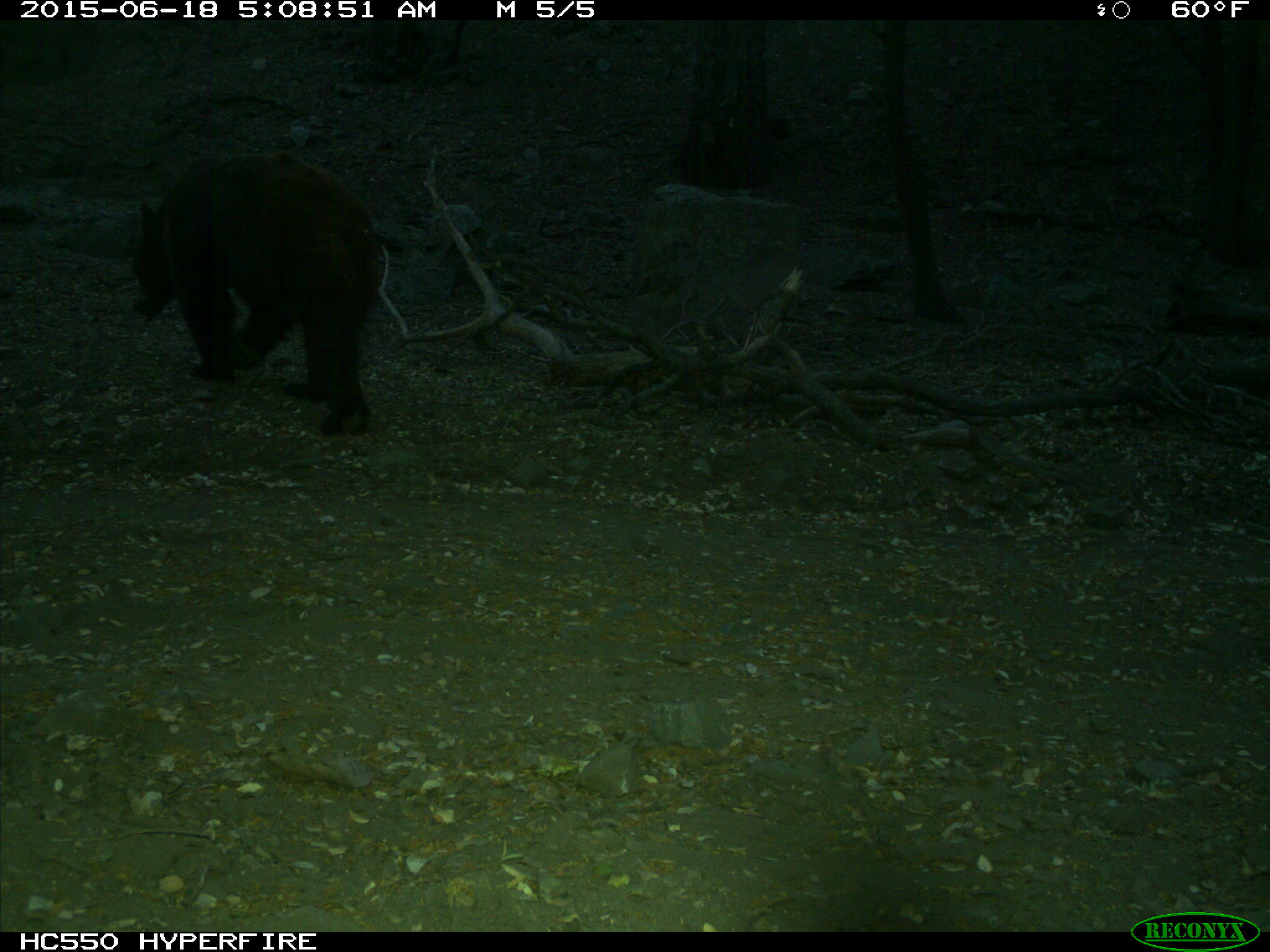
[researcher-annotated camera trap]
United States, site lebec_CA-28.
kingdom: Animalia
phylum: Chordata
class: Mammalia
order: Carnivora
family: Ursidae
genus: Ursus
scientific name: Ursus americanus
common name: american black bear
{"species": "Ursus americanus (american black bear)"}